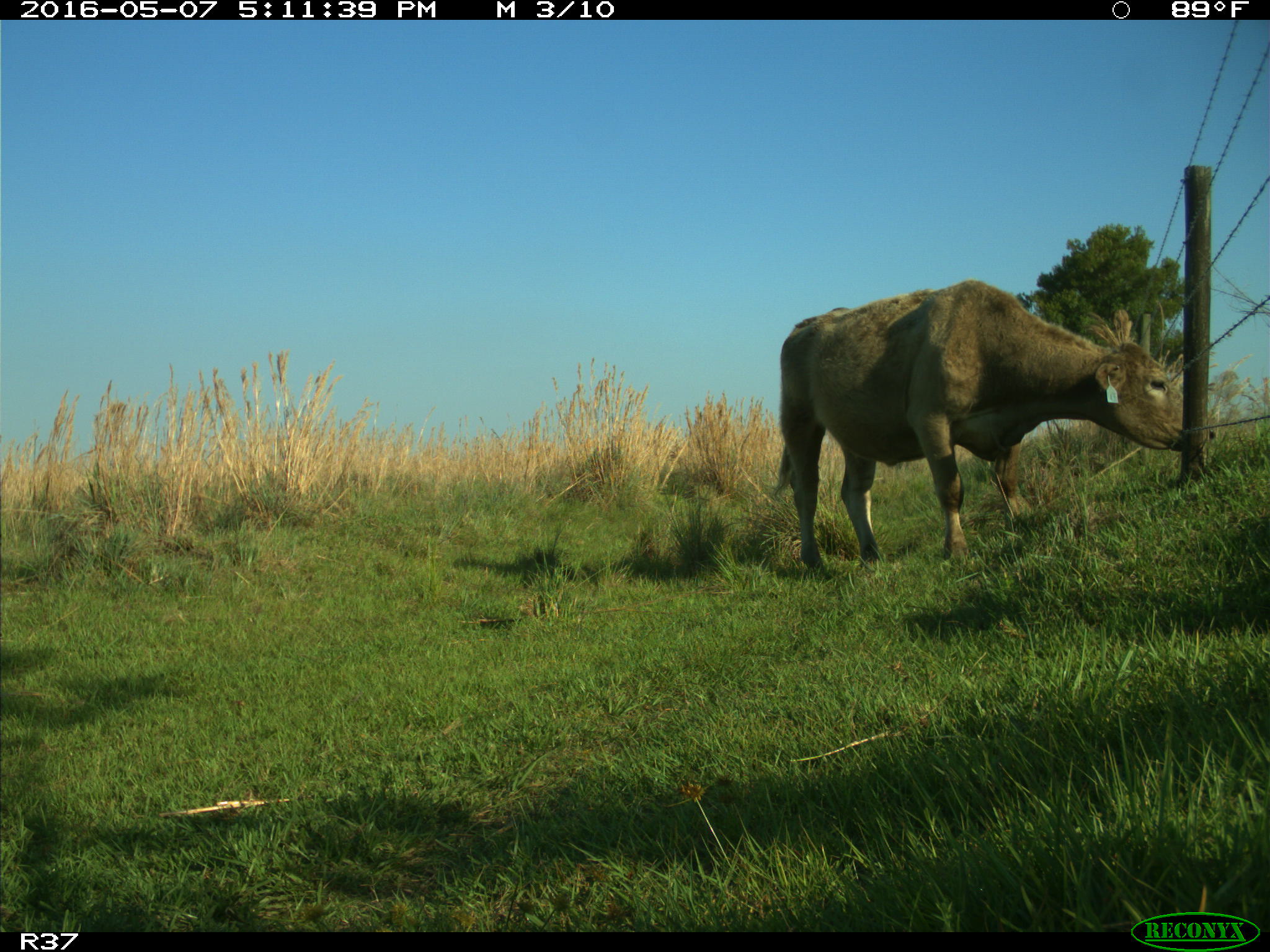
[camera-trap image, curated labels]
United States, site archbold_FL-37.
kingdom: Animalia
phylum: Chordata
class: Mammalia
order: Artiodactyla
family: Bovidae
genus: Bos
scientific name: Bos taurus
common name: domestic cow